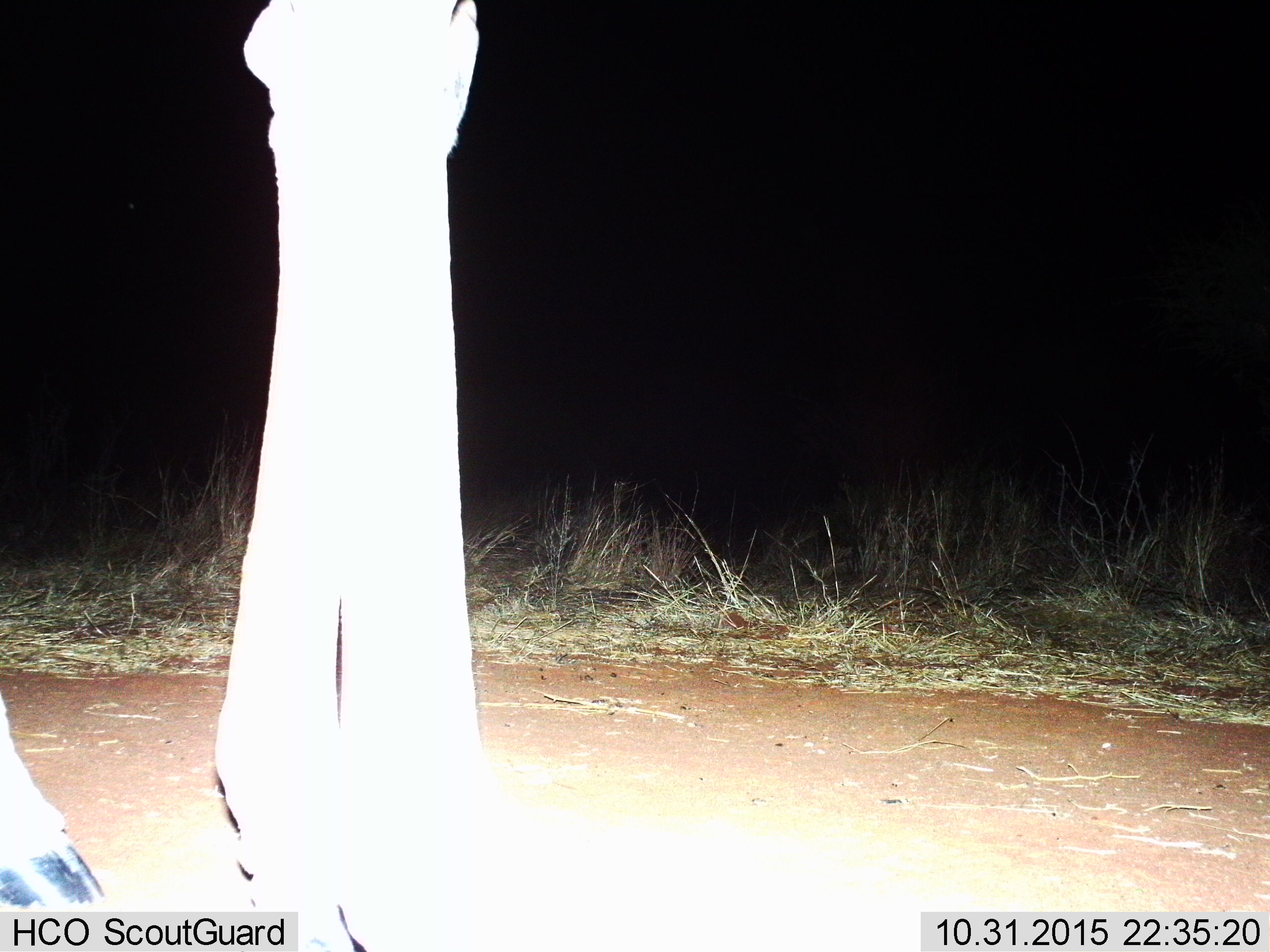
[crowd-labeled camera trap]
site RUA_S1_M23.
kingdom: Animalia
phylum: Chordata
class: Mammalia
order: Artiodactyla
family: Giraffidae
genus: Giraffa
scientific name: Giraffa camelopardalis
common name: giraffe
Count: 1.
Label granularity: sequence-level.